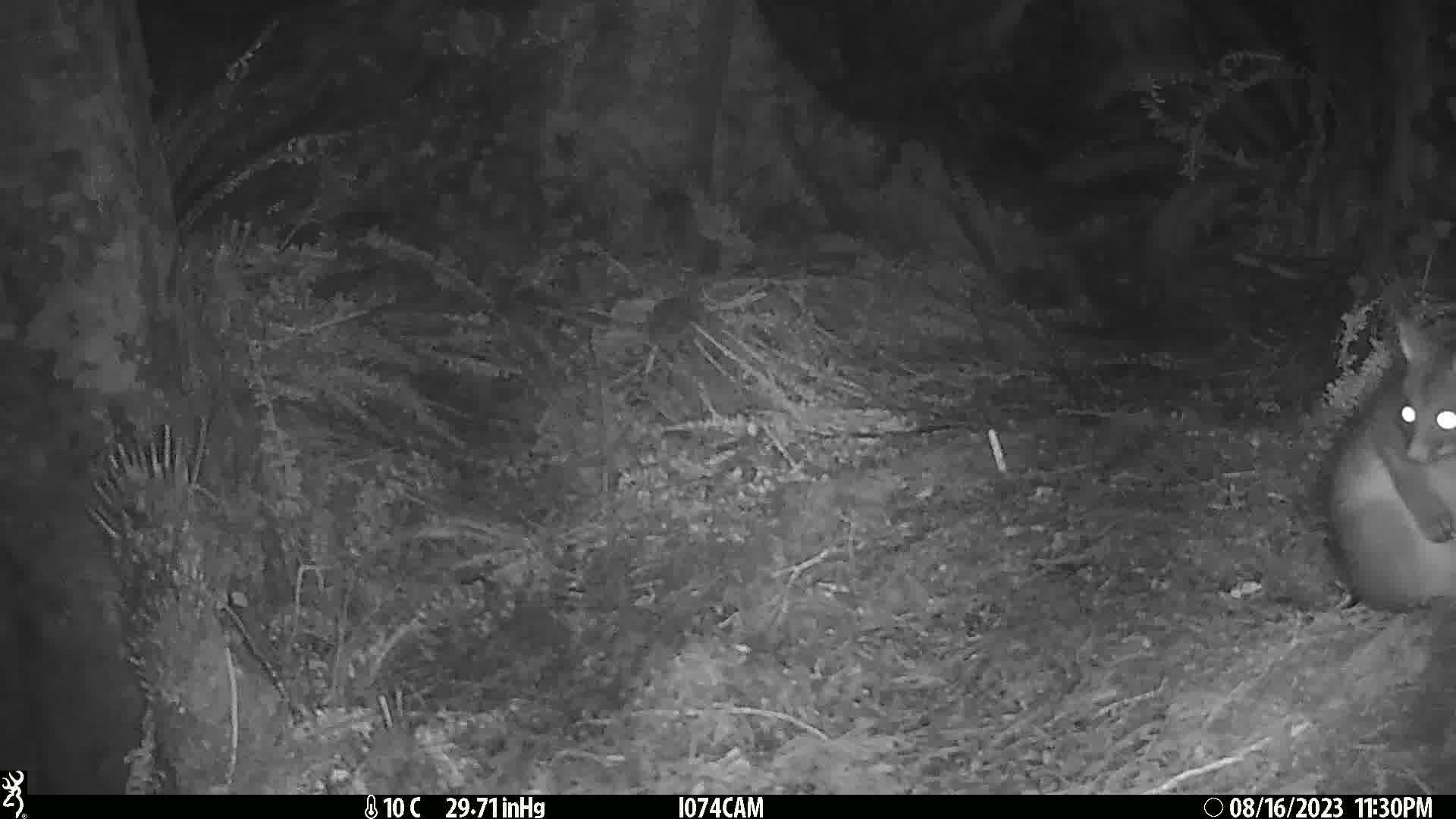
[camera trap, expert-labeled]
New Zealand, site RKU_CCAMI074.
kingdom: Animalia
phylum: Chordata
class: Mammalia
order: Diprotodontia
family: Phalangeridae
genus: Trichosurus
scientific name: Trichosurus vulpecula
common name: common brushtail possum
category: possum